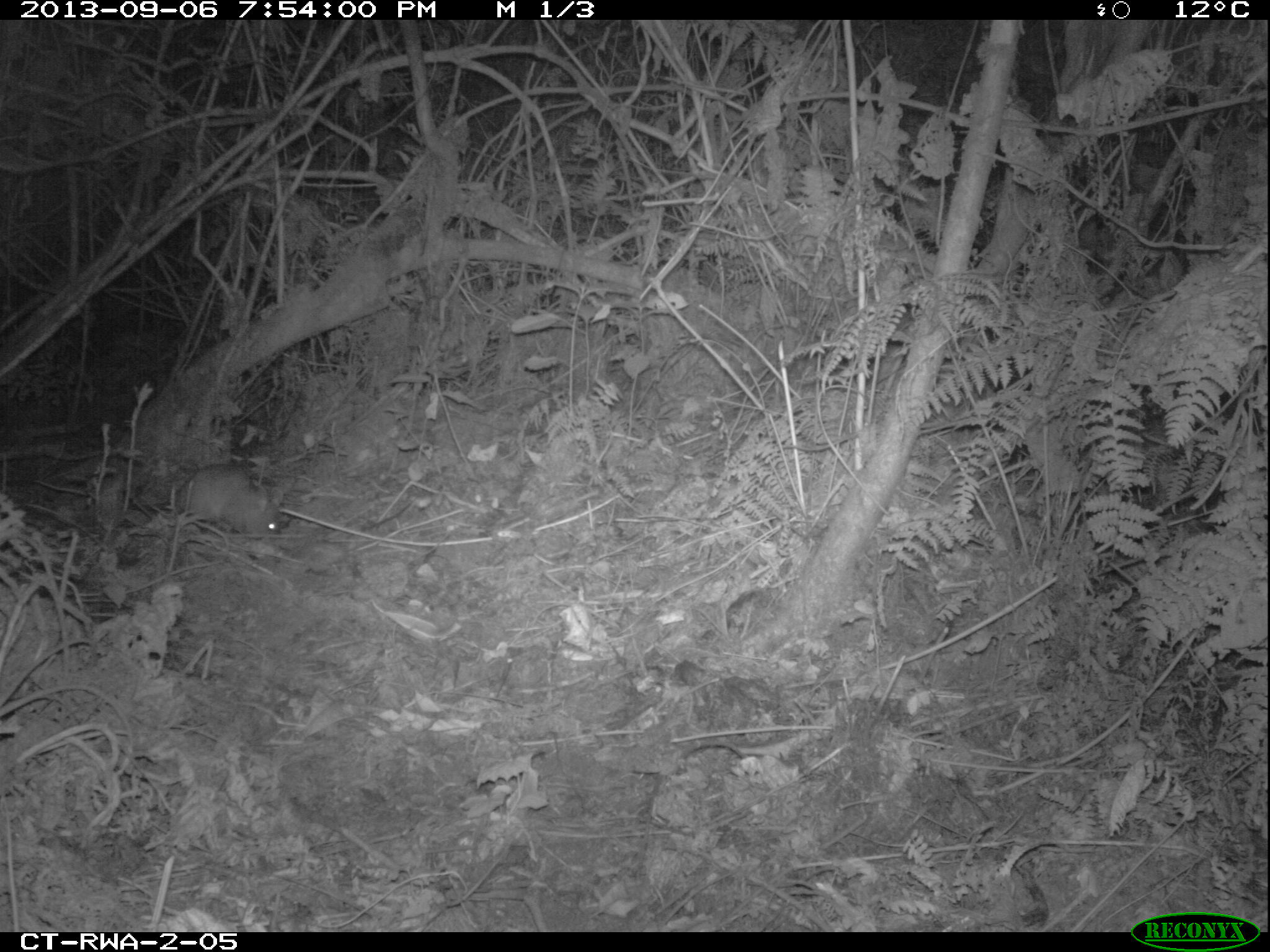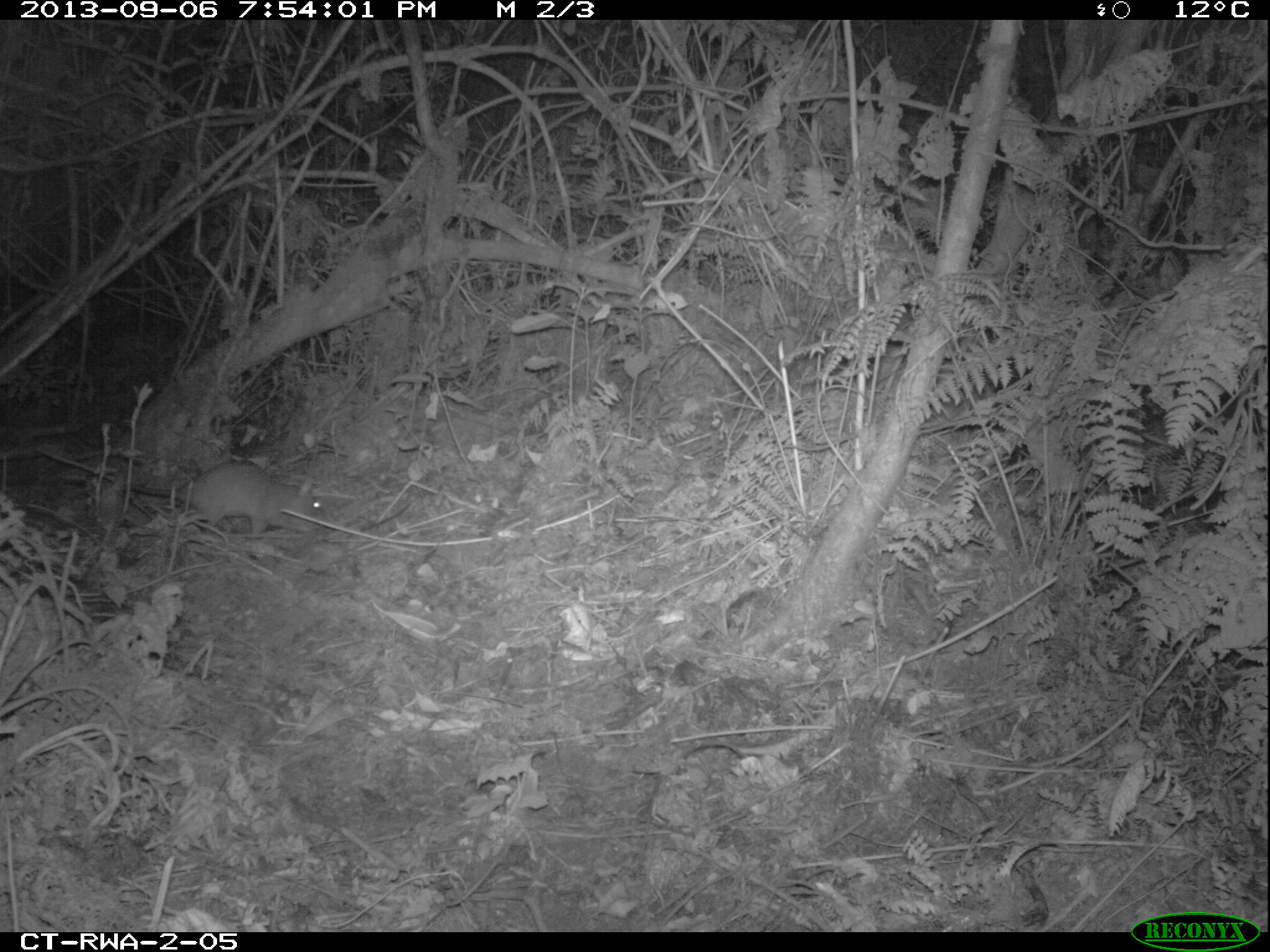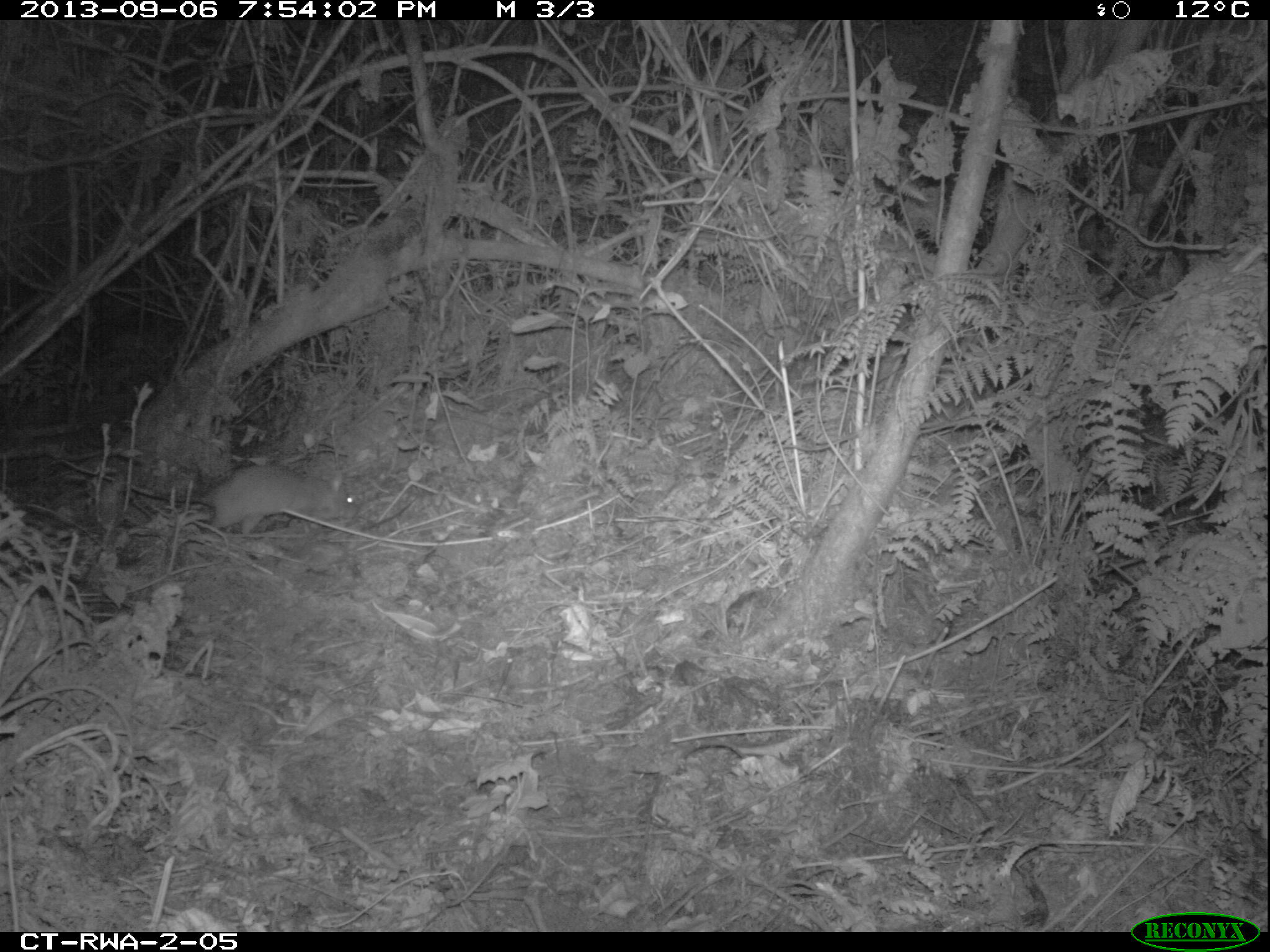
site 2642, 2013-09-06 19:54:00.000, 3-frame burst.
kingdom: Animalia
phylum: Chordata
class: Mammalia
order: Rodentia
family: Nesomyidae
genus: Cricetomys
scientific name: Cricetomys gambianus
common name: african giant pouched rat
Cricetomys gambianus (african giant pouched rat), count 1.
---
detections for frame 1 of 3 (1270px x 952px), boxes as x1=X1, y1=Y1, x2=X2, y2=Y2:
cricetomys gambianus: x1=168, y1=463, x2=282, y2=537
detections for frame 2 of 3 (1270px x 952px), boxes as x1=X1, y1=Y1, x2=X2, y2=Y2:
cricetomys gambianus: x1=34, y1=445, x2=320, y2=536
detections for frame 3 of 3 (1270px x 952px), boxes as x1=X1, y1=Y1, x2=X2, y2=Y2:
cricetomys gambianus: x1=58, y1=457, x2=360, y2=540